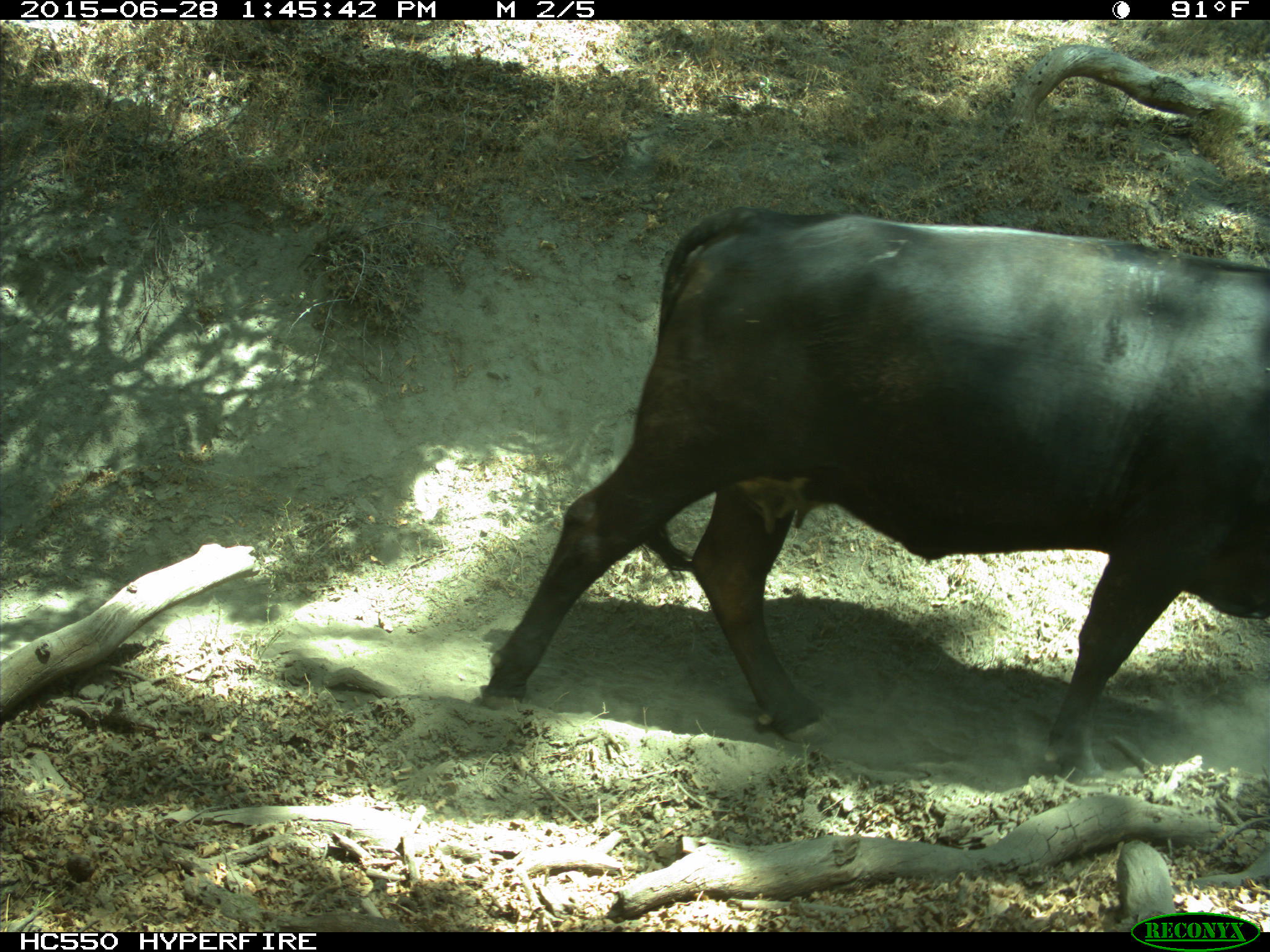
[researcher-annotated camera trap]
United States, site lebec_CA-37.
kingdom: Animalia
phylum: Chordata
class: Mammalia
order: Artiodactyla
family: Bovidae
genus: Bos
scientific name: Bos taurus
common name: domestic cow